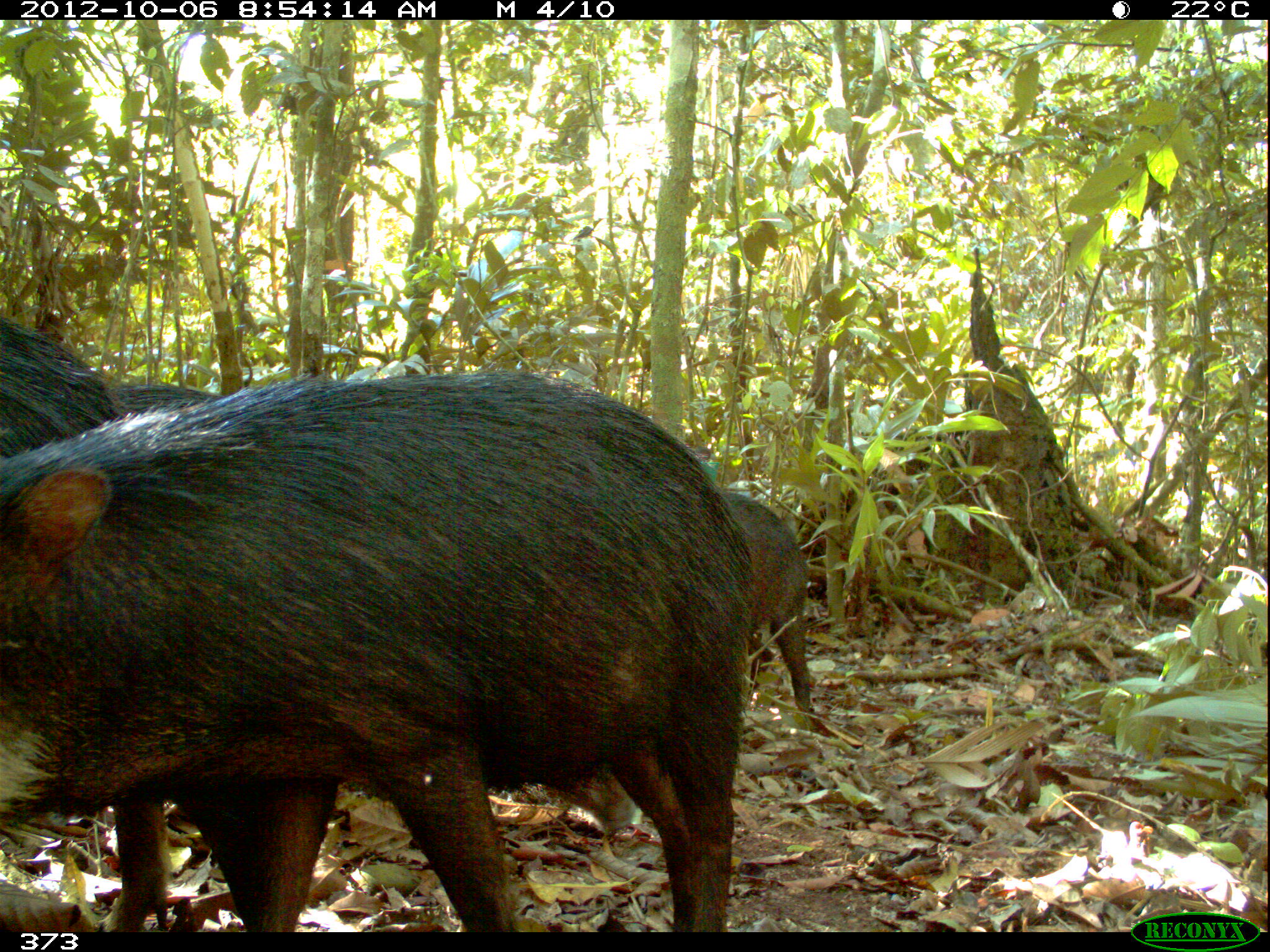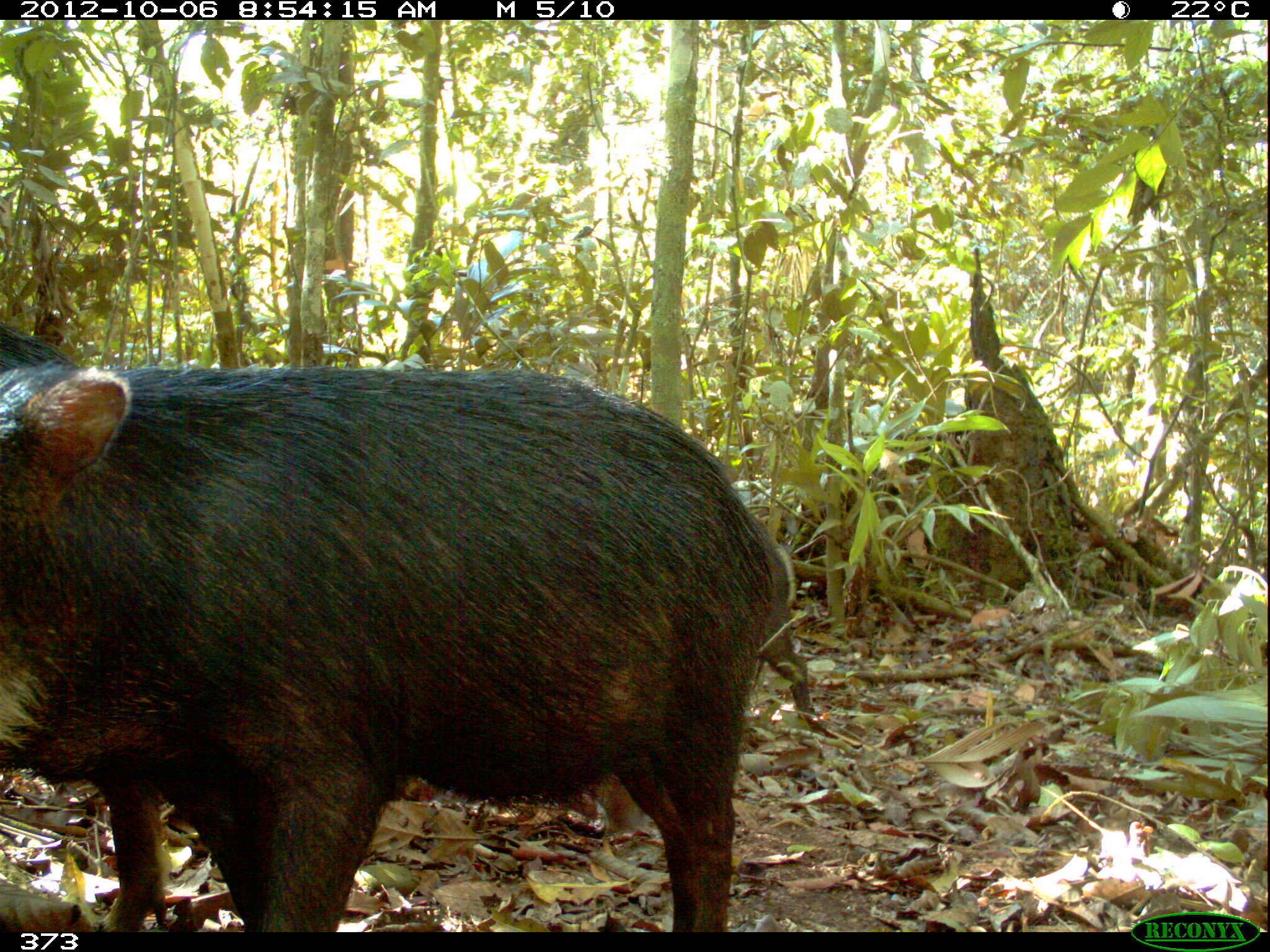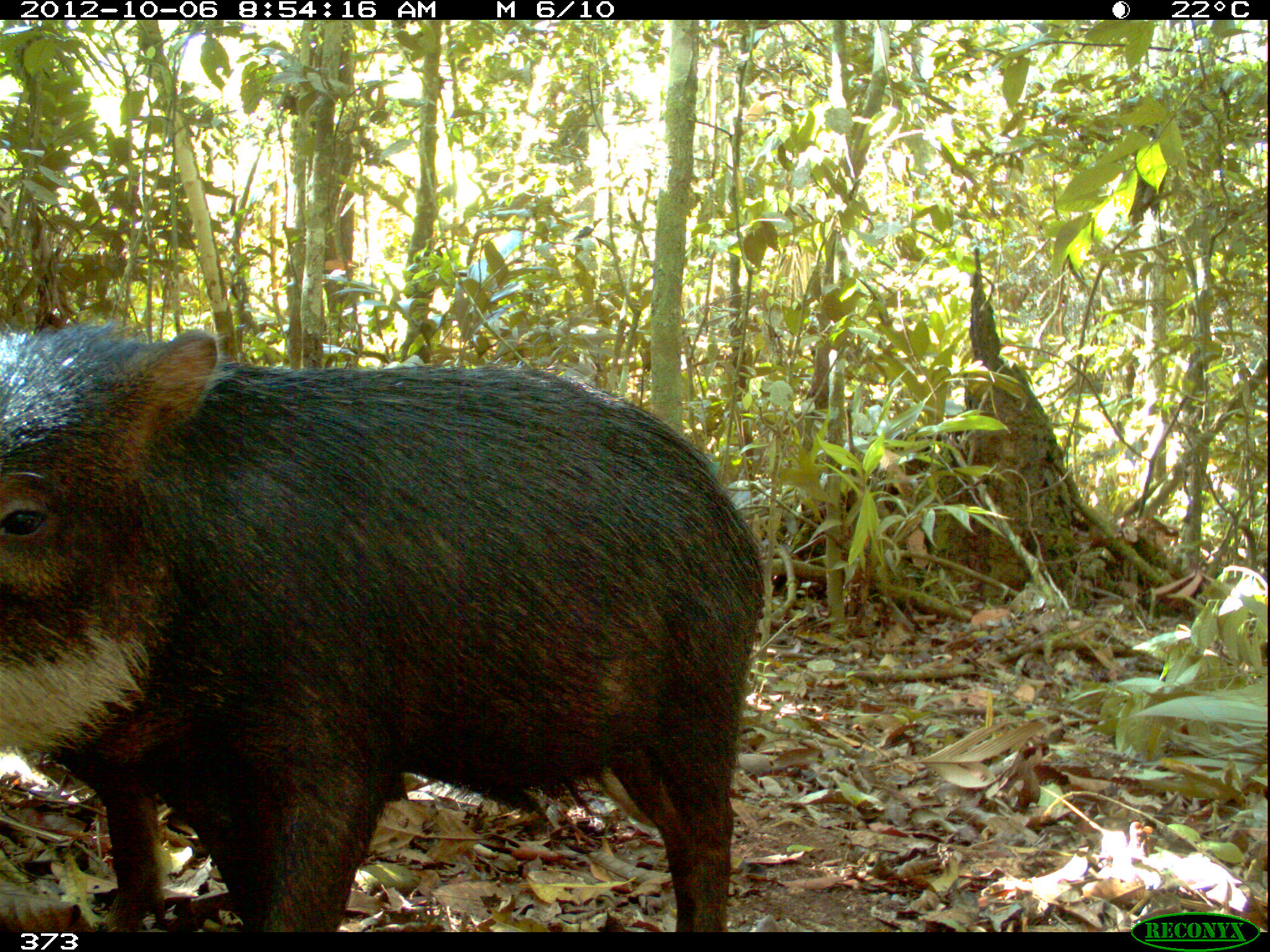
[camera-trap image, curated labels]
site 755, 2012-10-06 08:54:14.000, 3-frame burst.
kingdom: Animalia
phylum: Chordata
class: Mammalia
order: Artiodactyla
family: Tayassuidae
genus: Tayassu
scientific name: Tayassu pecari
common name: white-lipped peccary